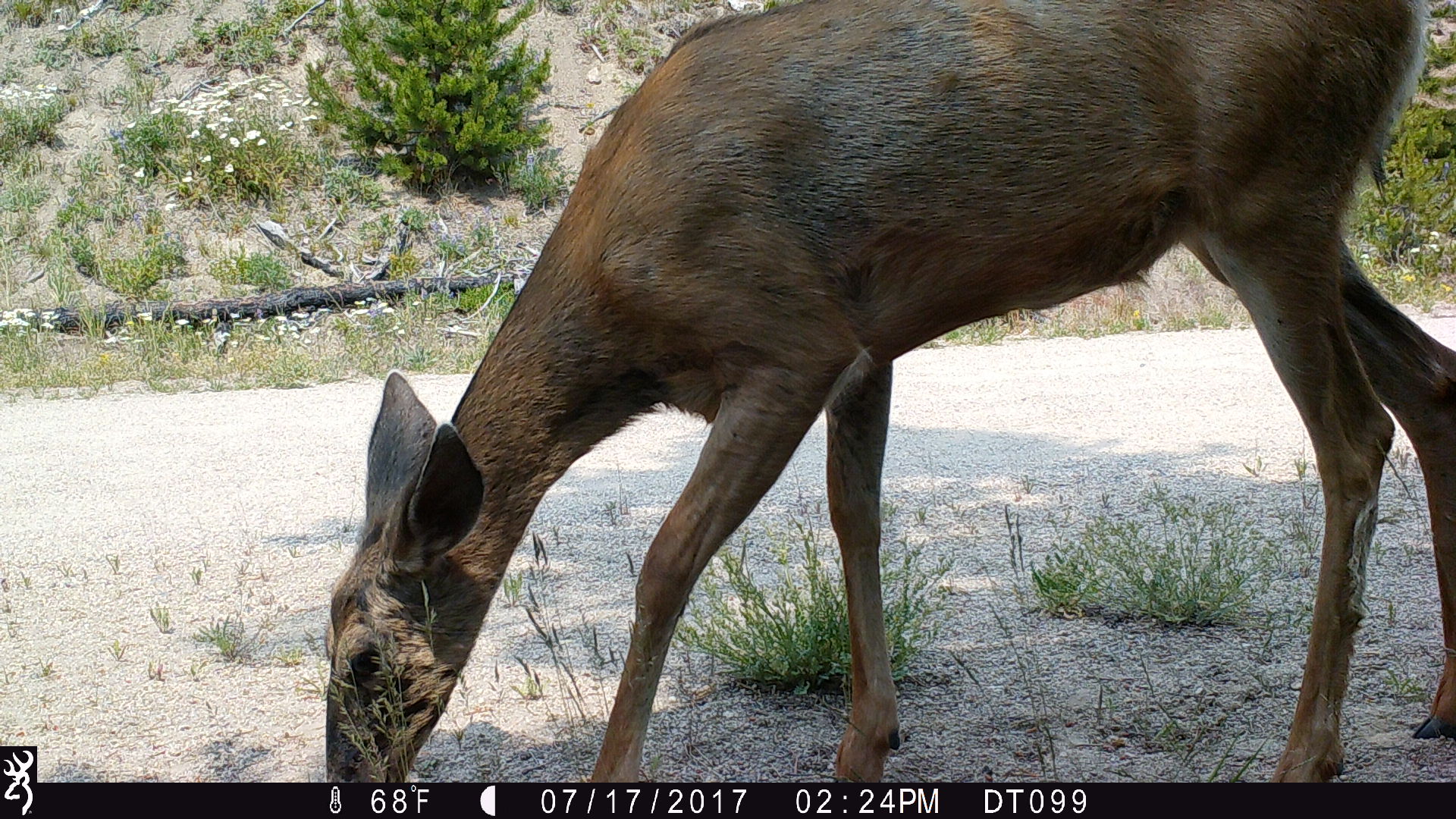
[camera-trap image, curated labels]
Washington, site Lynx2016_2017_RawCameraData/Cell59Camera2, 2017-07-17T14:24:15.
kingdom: Animalia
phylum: Chordata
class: Mammalia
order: Artiodactyla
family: Cervidae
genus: Odocoileus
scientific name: Odocoileus hemionus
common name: mule deer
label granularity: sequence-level